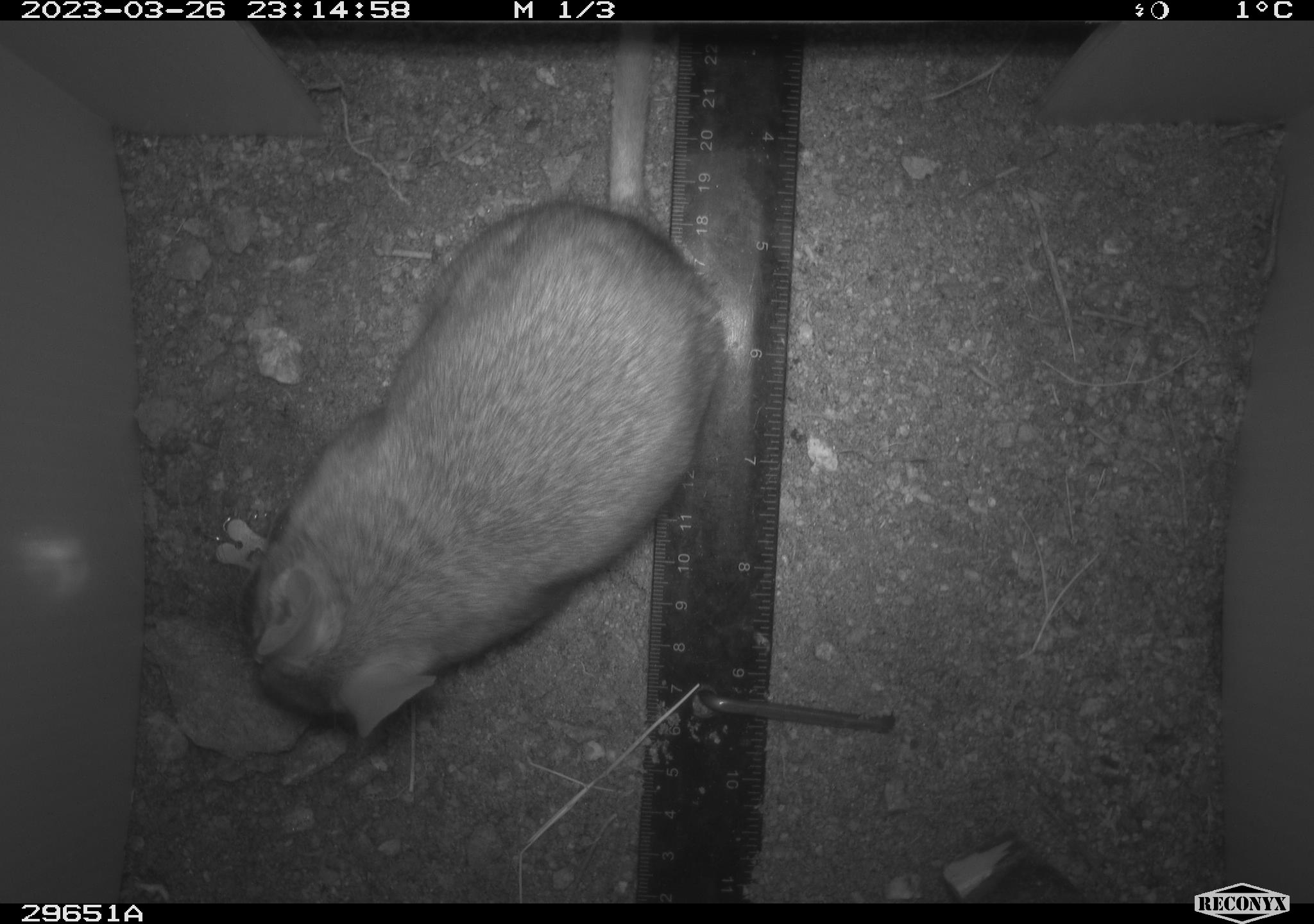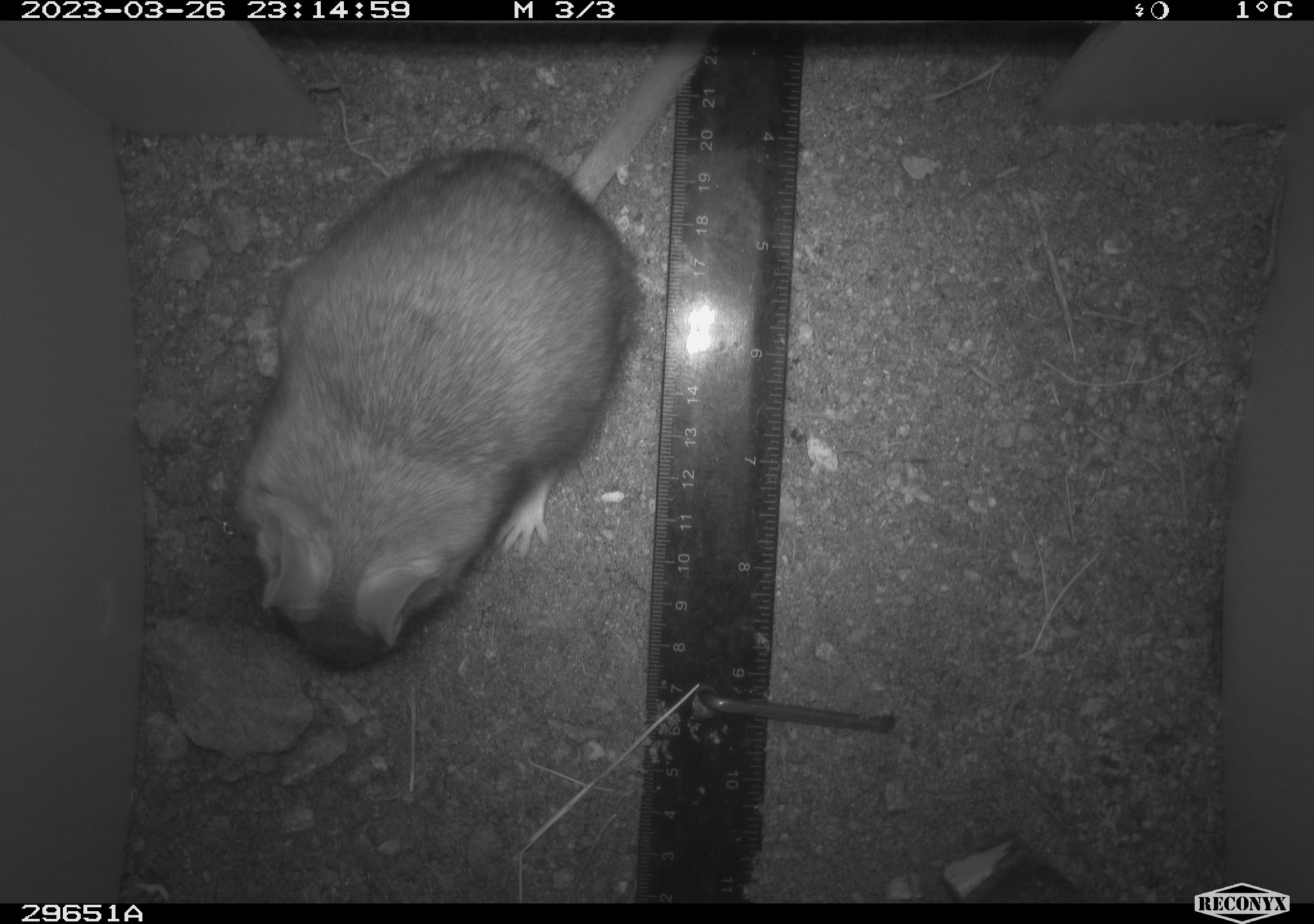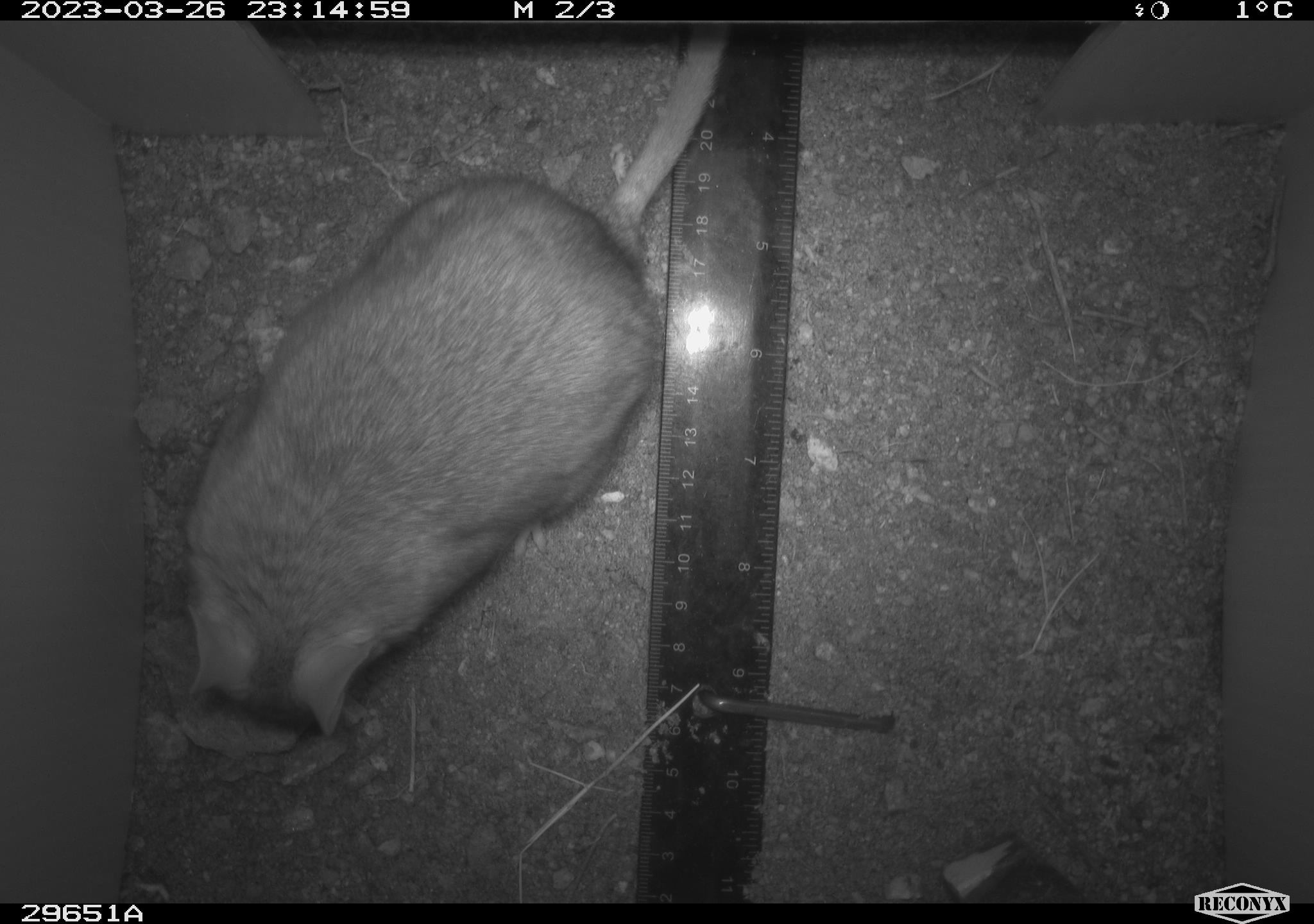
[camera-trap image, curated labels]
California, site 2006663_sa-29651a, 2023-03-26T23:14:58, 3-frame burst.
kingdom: Animalia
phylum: Chordata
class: Mammalia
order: Rodentia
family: Cricetidae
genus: Neotoma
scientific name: Neotoma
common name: pack rat or woodrat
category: neotoma species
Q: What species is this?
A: Neotoma species (pack rat or woodrat) (Neotoma).